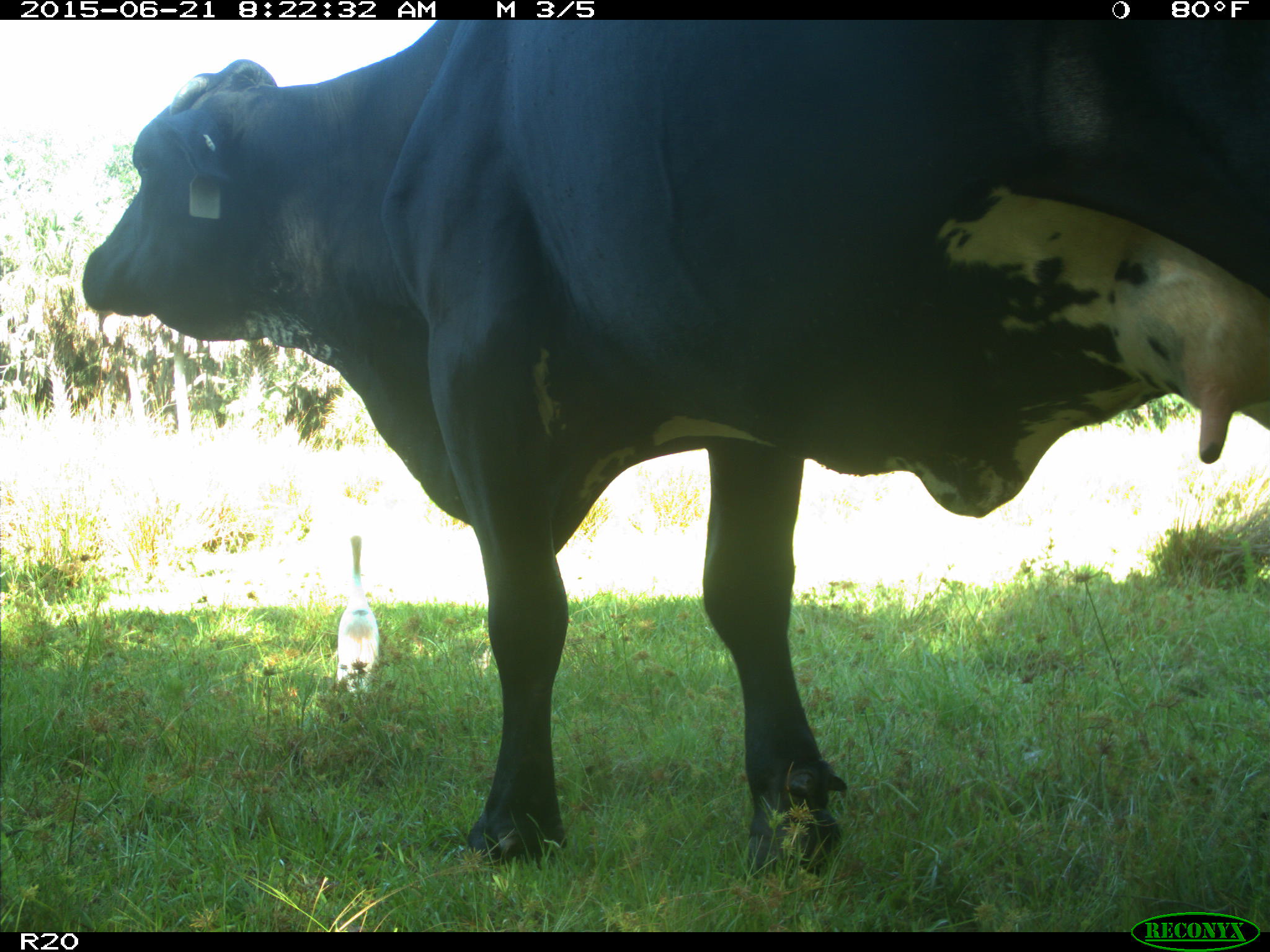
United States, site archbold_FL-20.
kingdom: Animalia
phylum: Chordata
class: Mammalia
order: Artiodactyla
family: Bovidae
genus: Bos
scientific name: Bos taurus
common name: domestic cow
Bos taurus (domestic cow).